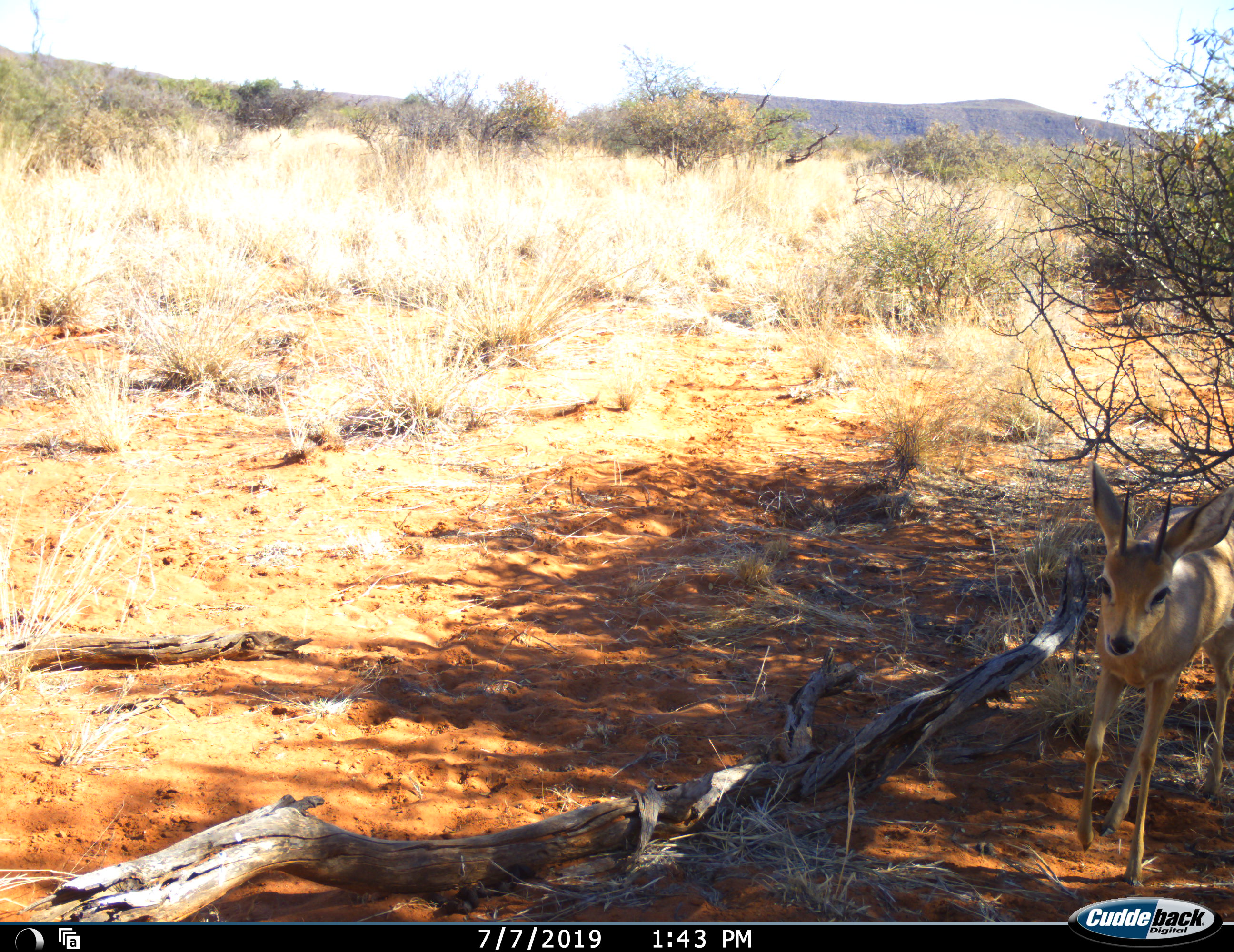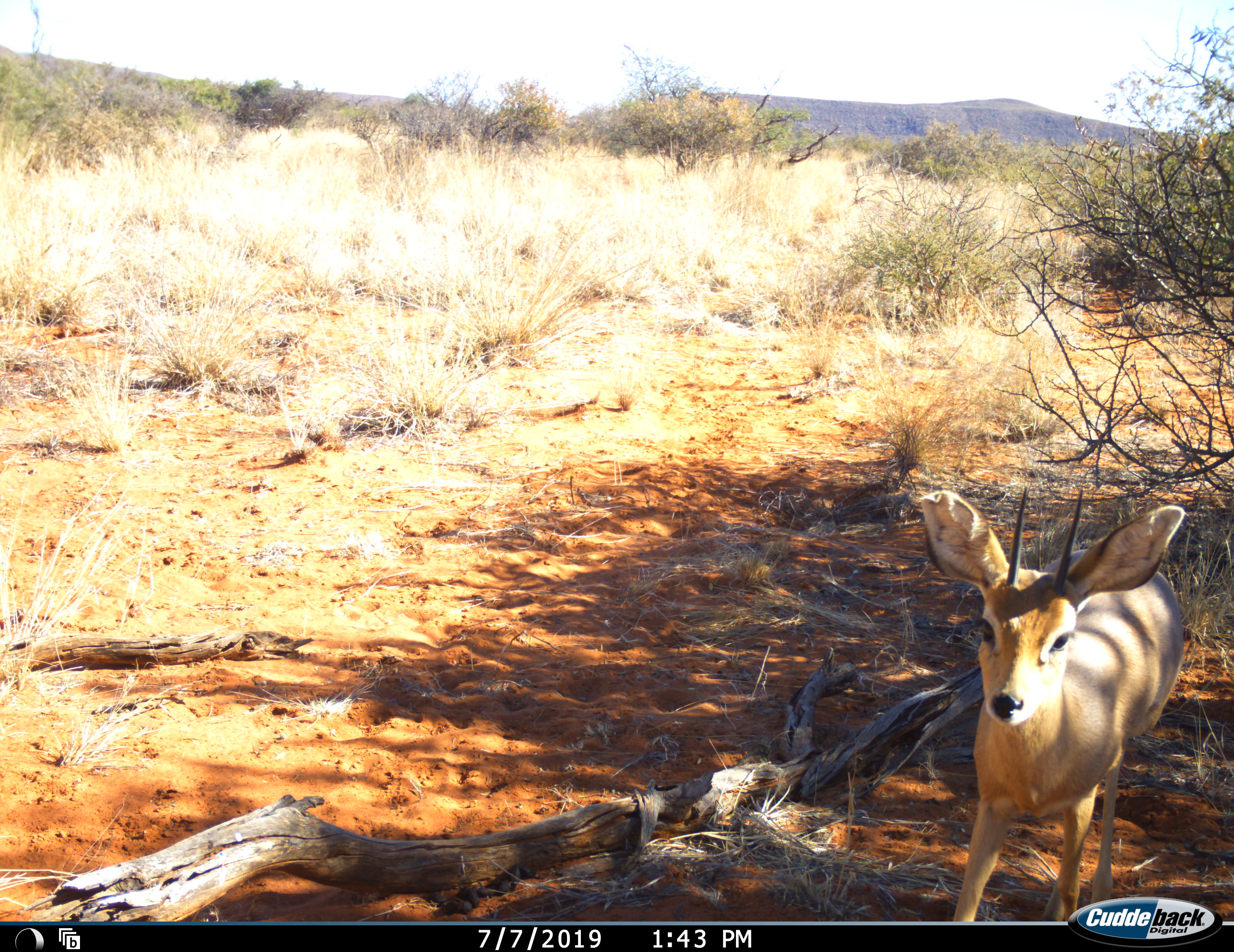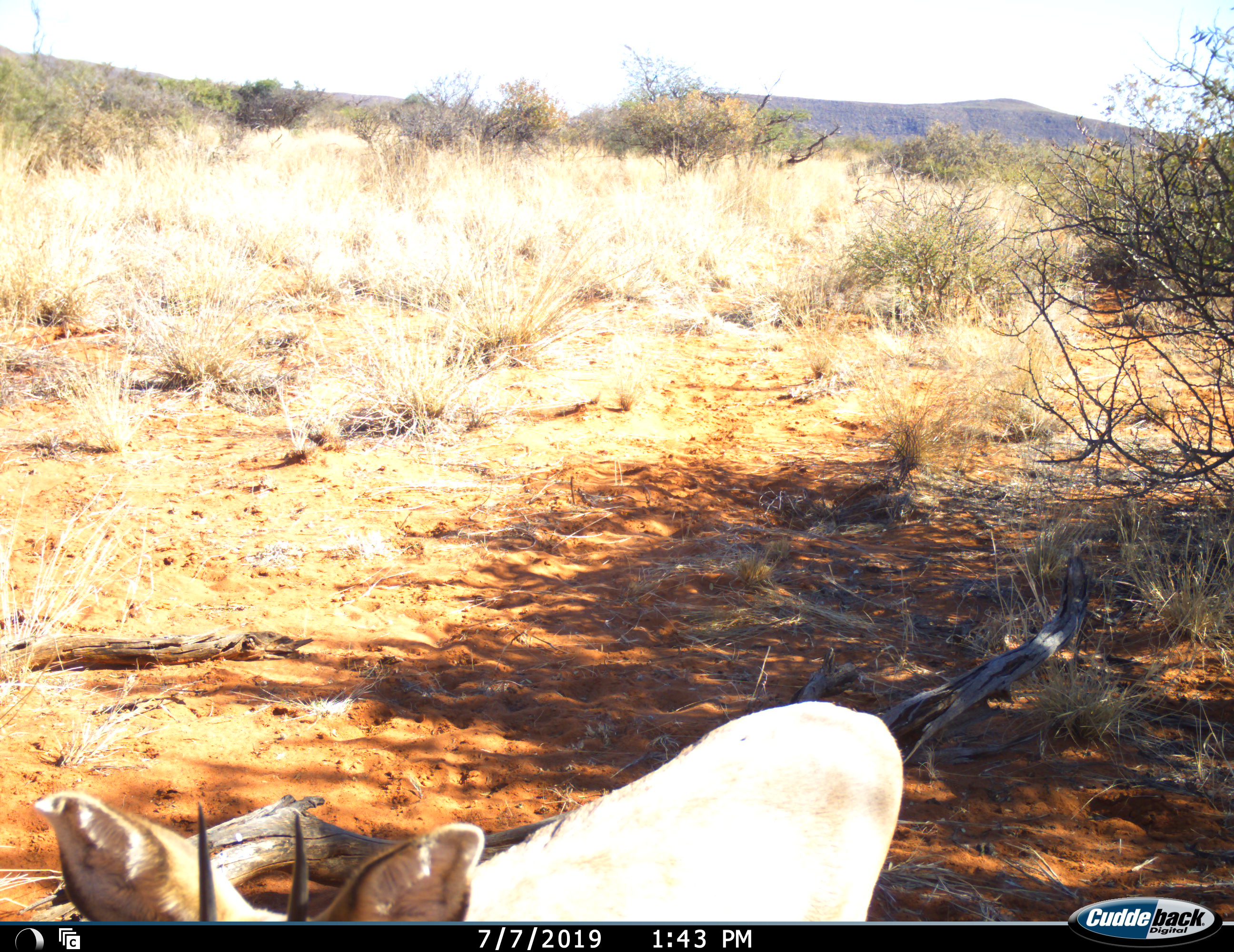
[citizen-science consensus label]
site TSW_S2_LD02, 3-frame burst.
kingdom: Animalia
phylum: Chordata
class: Mammalia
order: Artiodactyla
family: Bovidae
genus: Raphicerus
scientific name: Raphicerus campestris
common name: steenbok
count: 1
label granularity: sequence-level